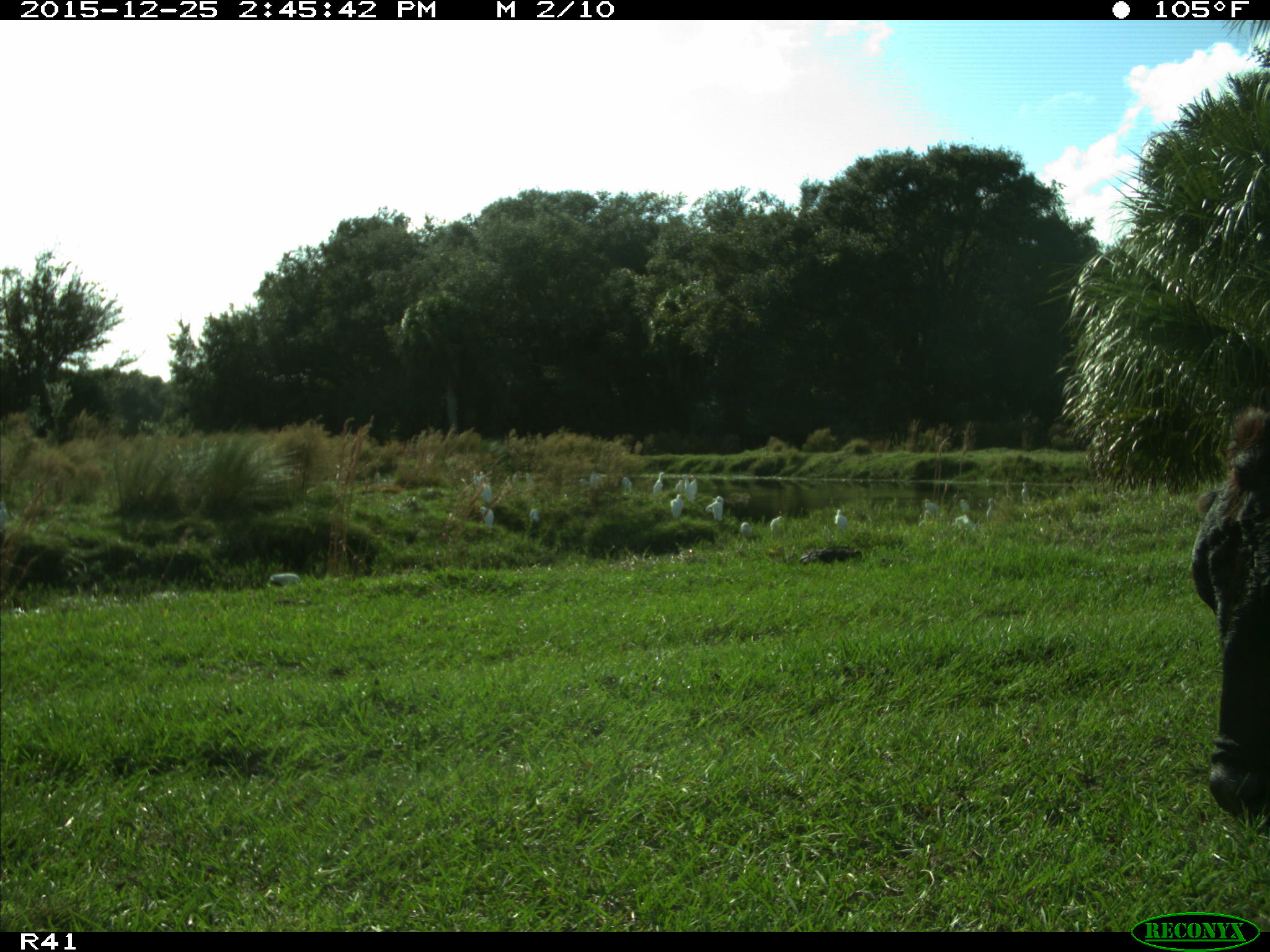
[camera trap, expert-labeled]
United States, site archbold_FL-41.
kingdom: Animalia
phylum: Chordata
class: Mammalia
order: Artiodactyla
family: Bovidae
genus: Bos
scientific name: Bos taurus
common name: domestic cow